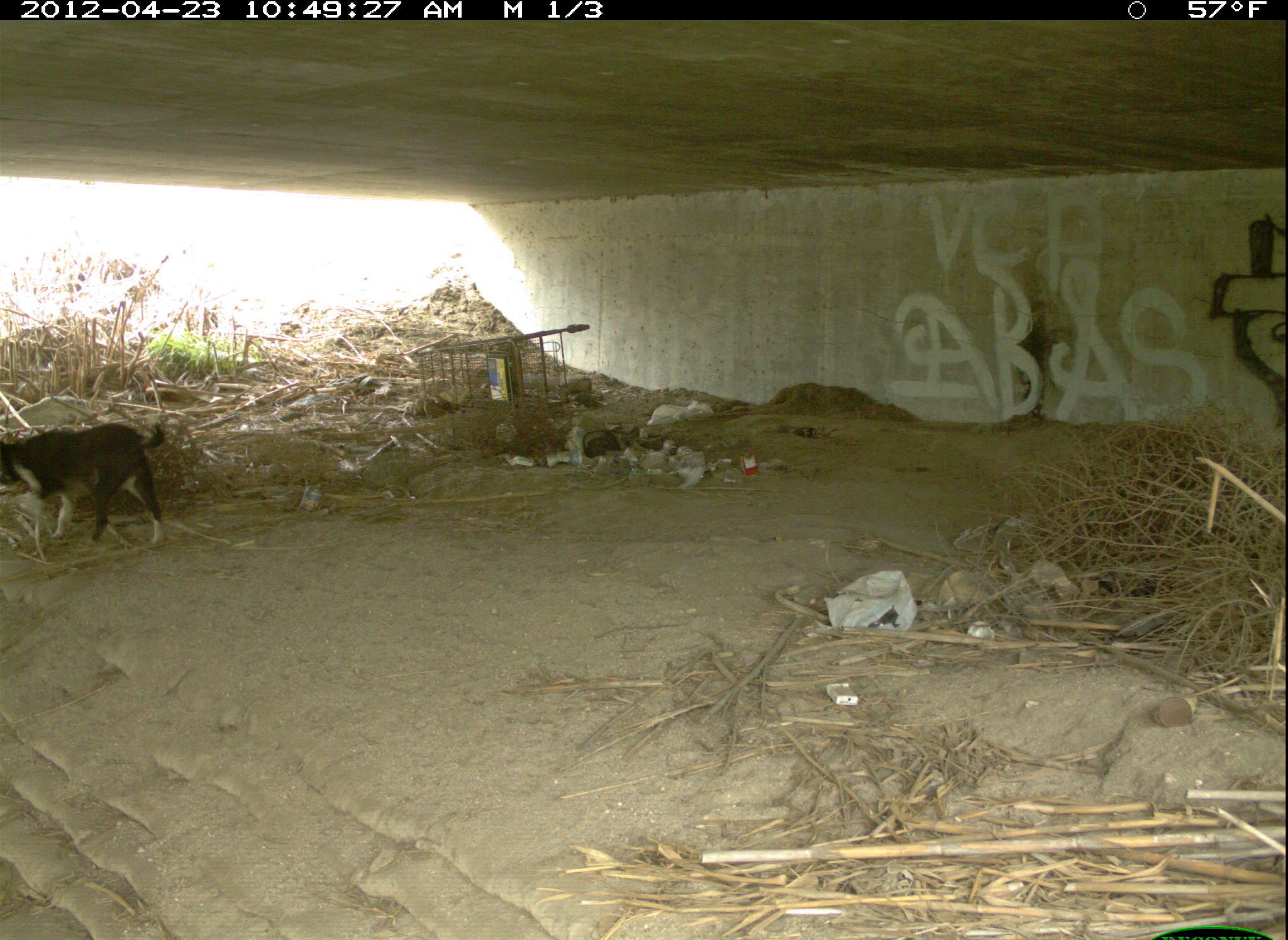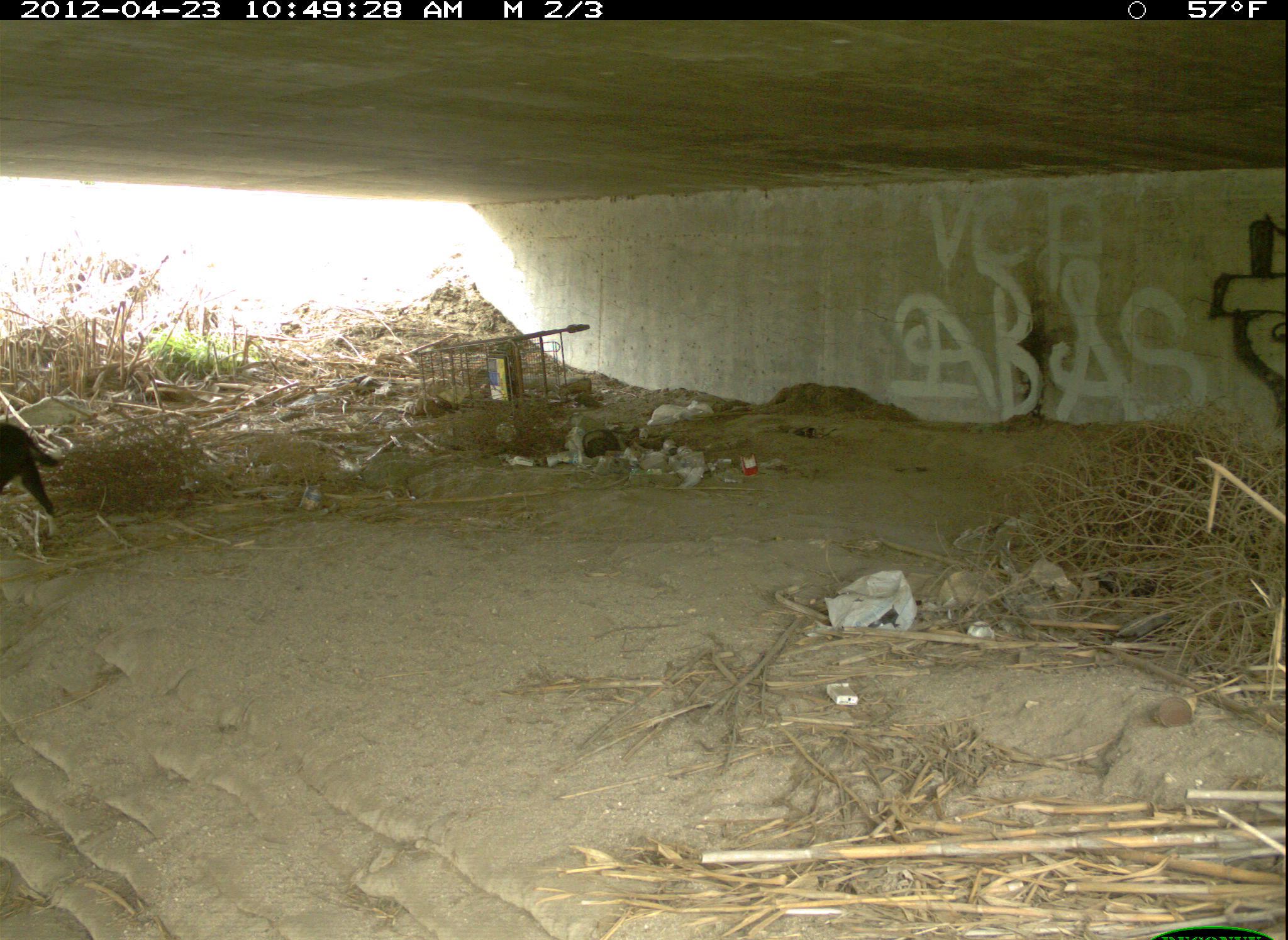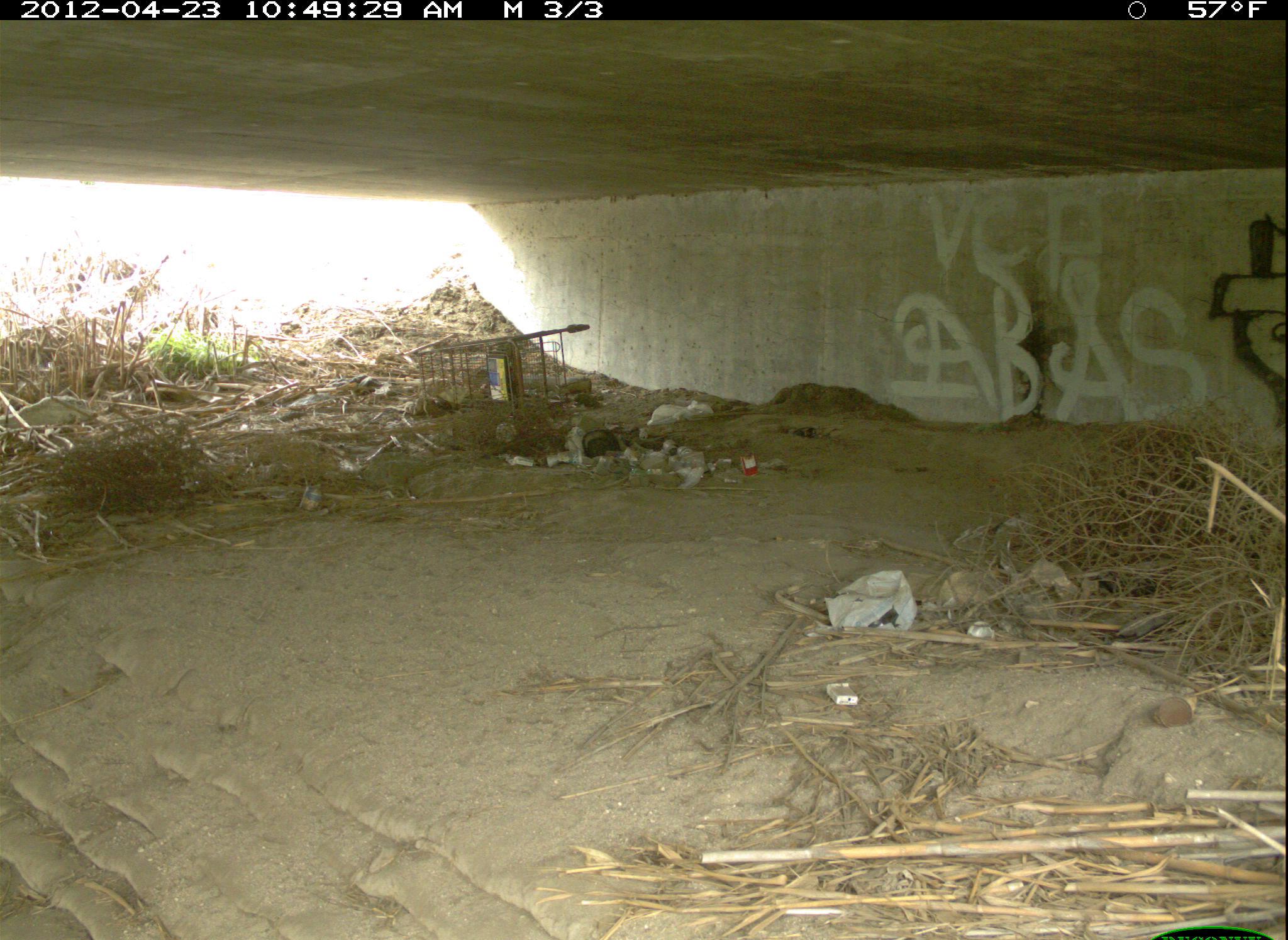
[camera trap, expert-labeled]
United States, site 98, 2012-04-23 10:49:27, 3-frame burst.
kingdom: Animalia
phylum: Chordata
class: Mammalia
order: Carnivora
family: Canidae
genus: Canis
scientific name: Canis familiaris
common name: domestic dog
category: dog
Dog (domestic dog) (Canis familiaris).